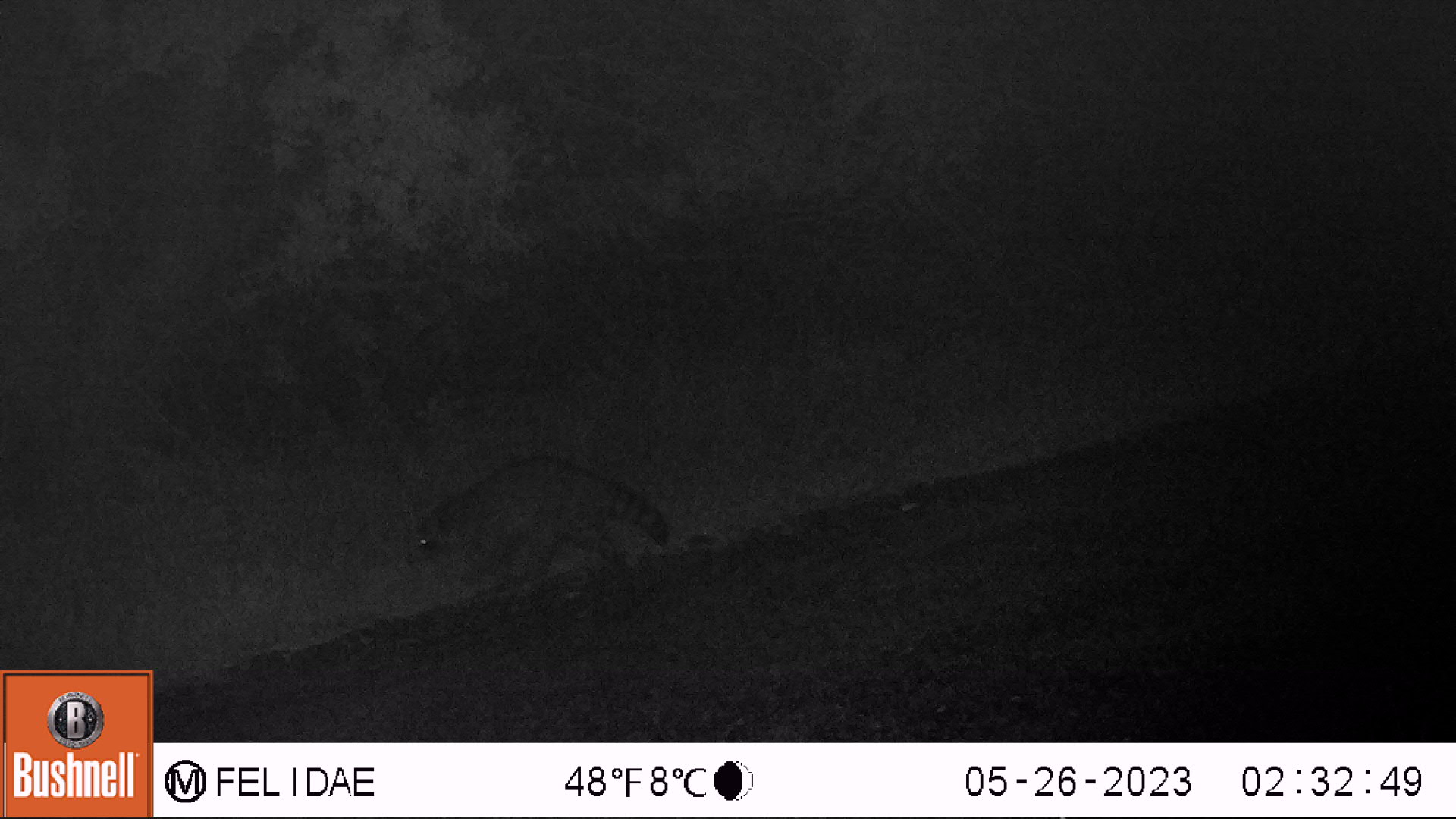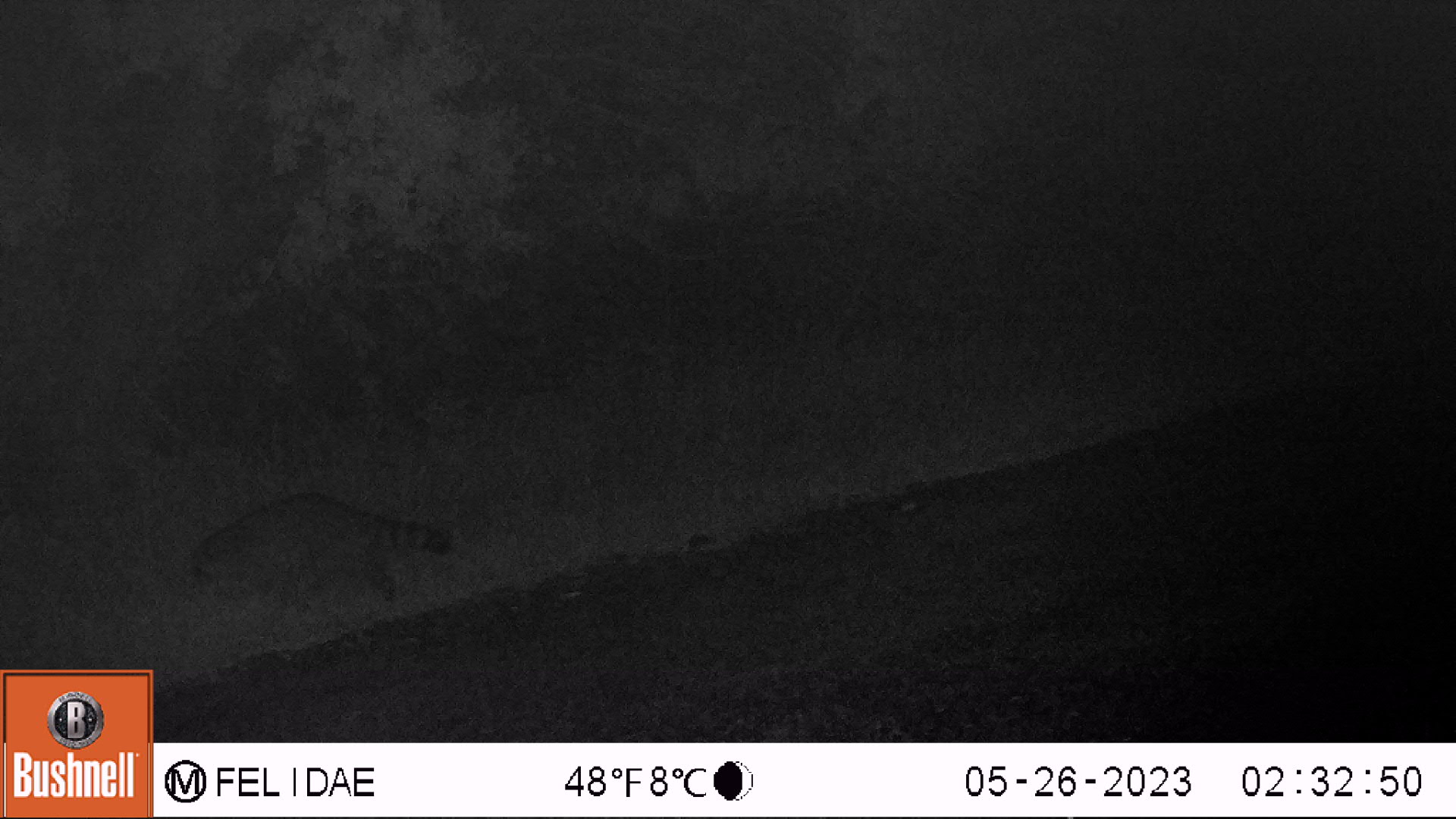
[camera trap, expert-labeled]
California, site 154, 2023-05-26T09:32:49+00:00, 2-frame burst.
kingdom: Animalia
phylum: Chordata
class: Mammalia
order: Carnivora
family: Procyonidae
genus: Procyon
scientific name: Procyon lotor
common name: raccoon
Raccoon (Procyon lotor).